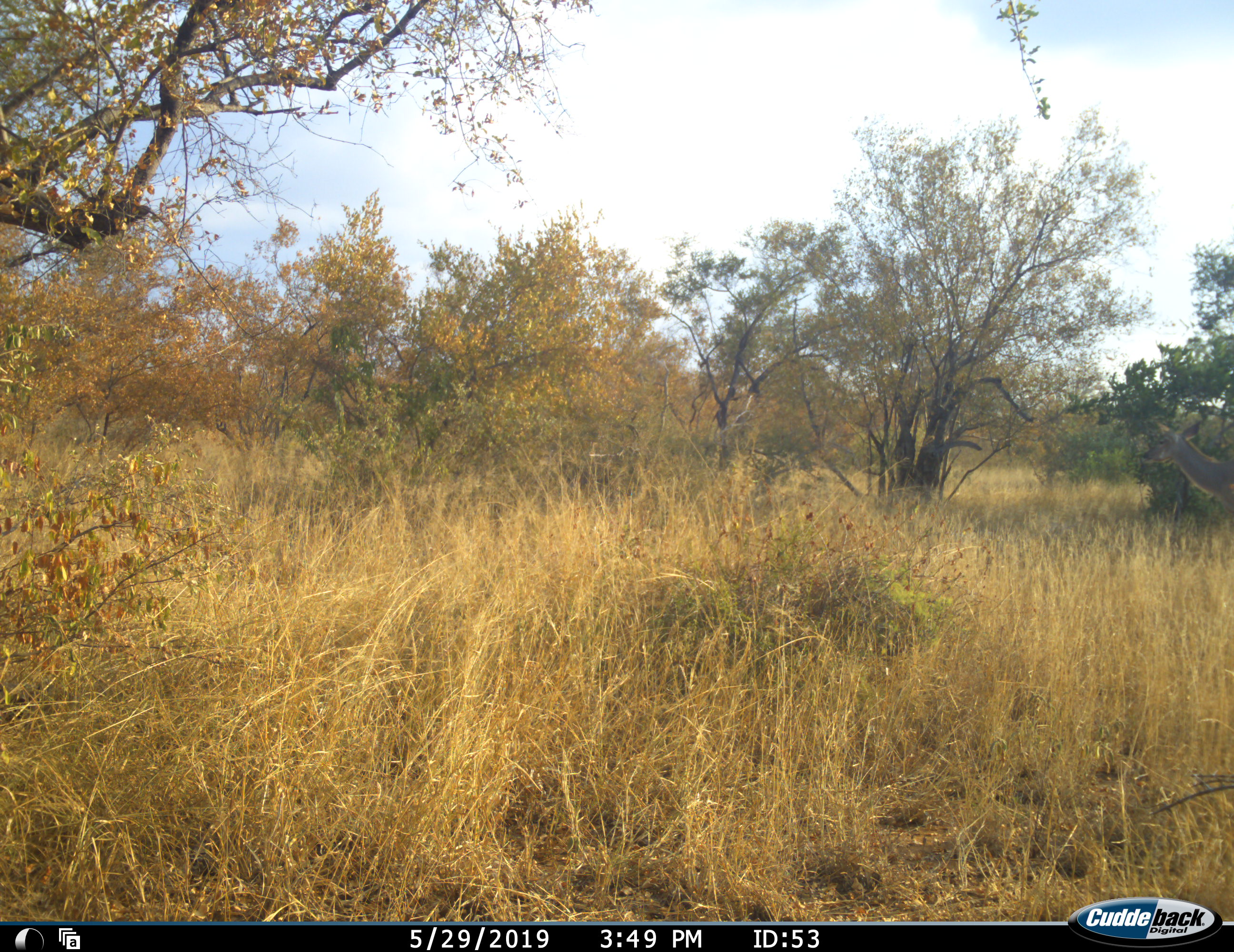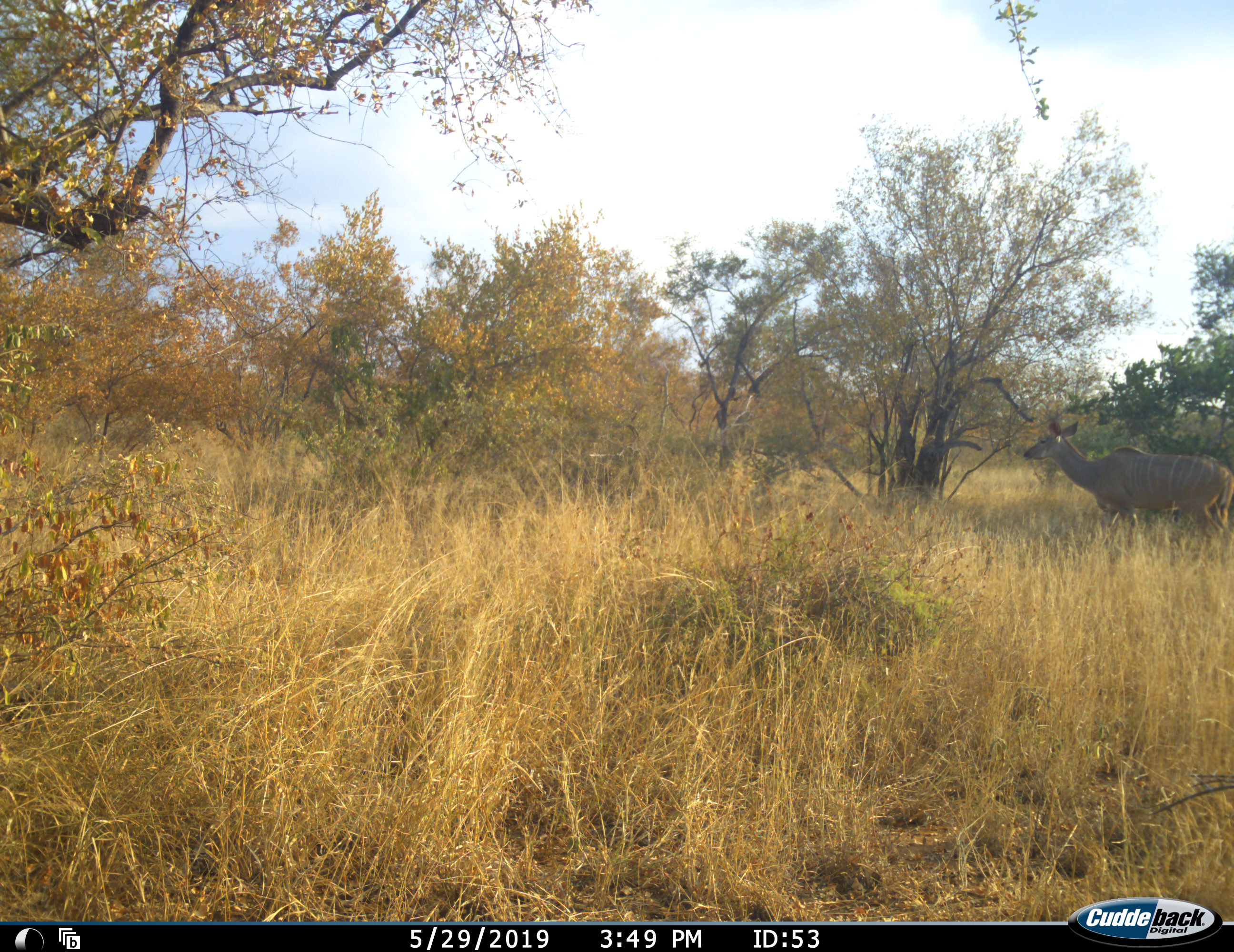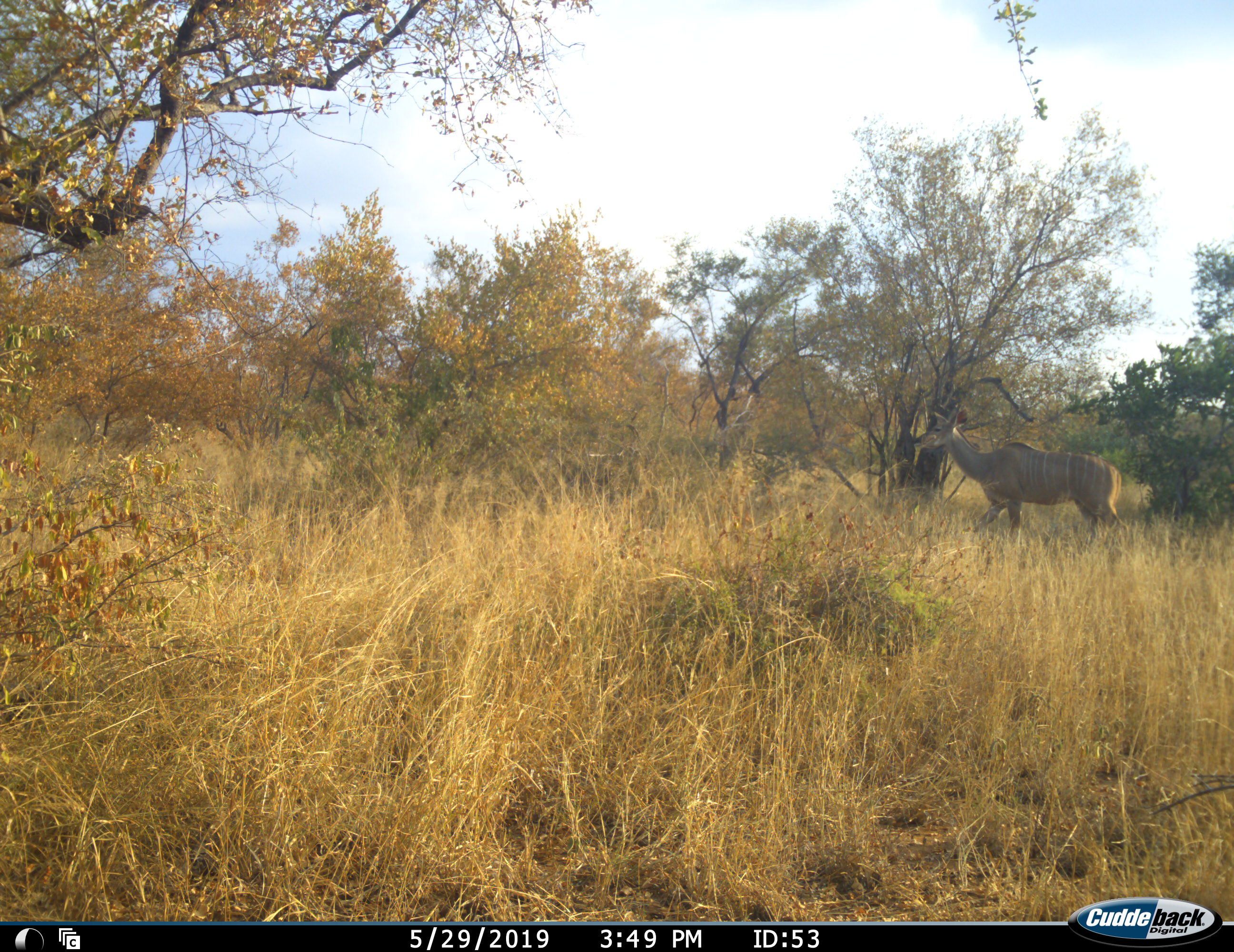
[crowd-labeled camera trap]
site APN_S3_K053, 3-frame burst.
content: unidentified animal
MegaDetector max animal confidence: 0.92